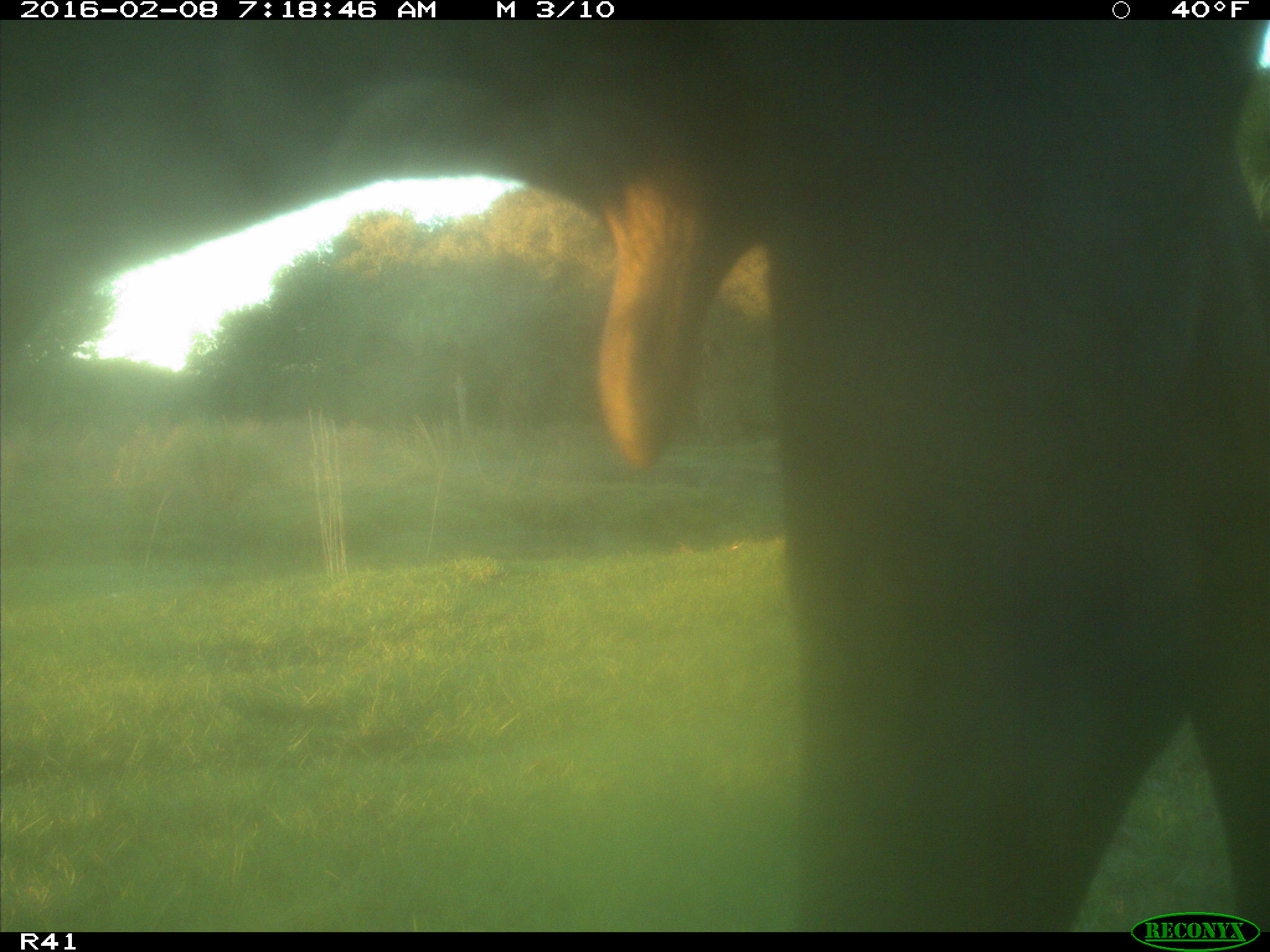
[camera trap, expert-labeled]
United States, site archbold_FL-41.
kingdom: Animalia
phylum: Chordata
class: Mammalia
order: Artiodactyla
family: Bovidae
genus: Bos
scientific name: Bos taurus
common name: domestic cow